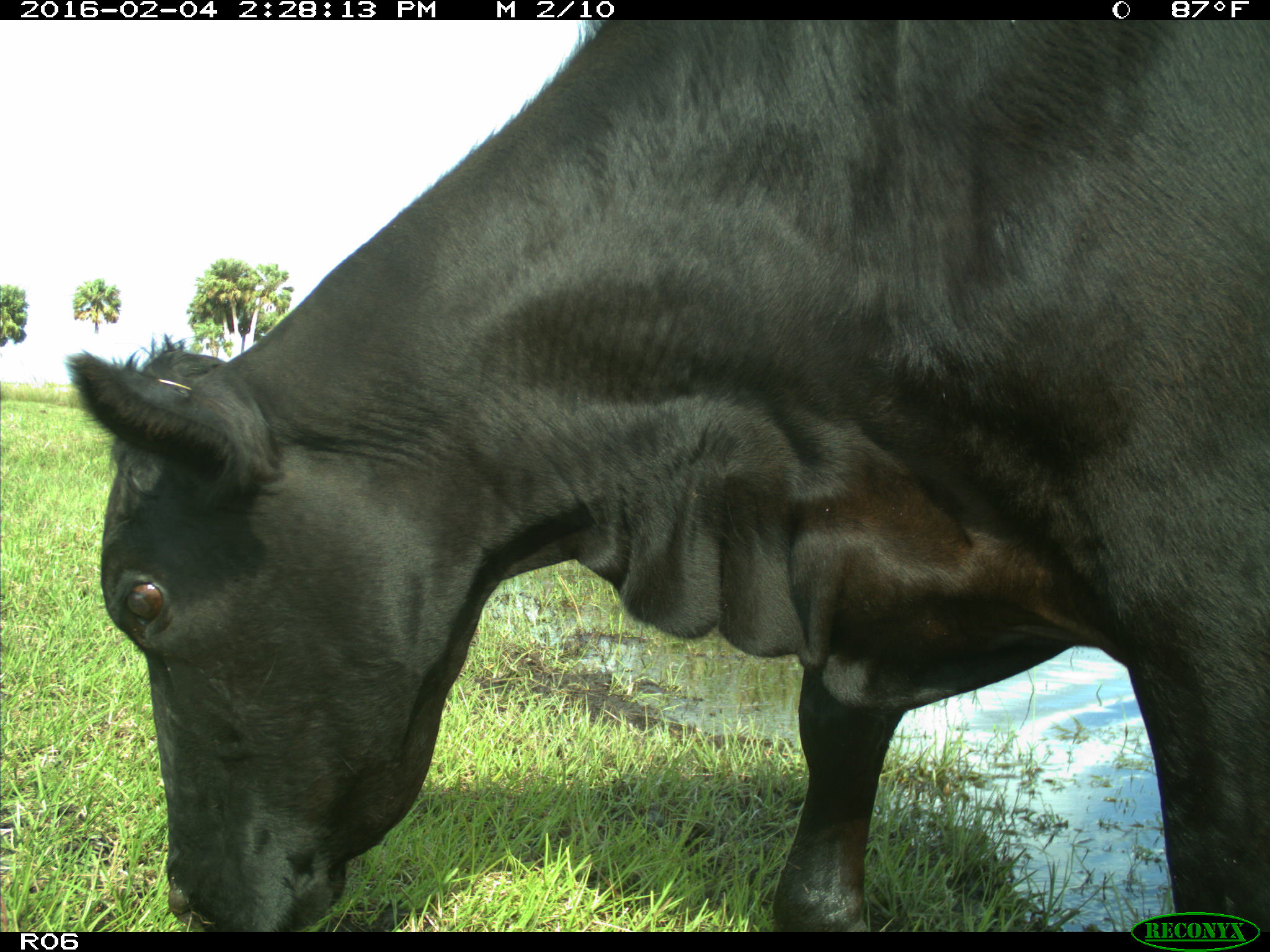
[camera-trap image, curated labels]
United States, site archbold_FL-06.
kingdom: Animalia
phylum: Chordata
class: Mammalia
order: Artiodactyla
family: Bovidae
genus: Bos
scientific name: Bos taurus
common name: domestic cow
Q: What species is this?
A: Bos taurus (domestic cow).